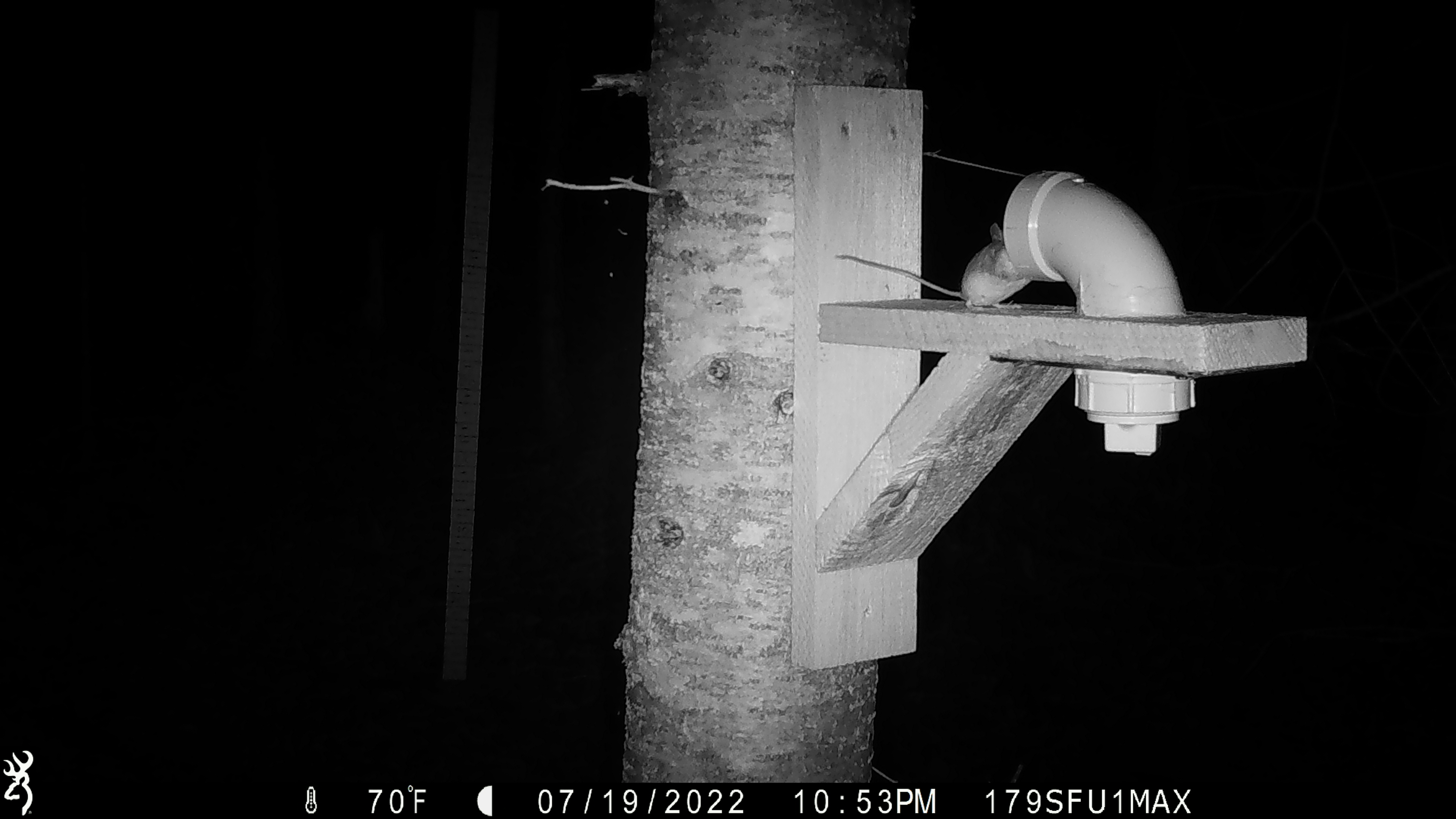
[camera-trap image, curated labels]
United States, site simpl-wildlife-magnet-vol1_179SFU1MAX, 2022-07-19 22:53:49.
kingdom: Animalia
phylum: Chordata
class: Mammalia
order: Rodentia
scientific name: Rodentia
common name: mouse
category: mouse sp.